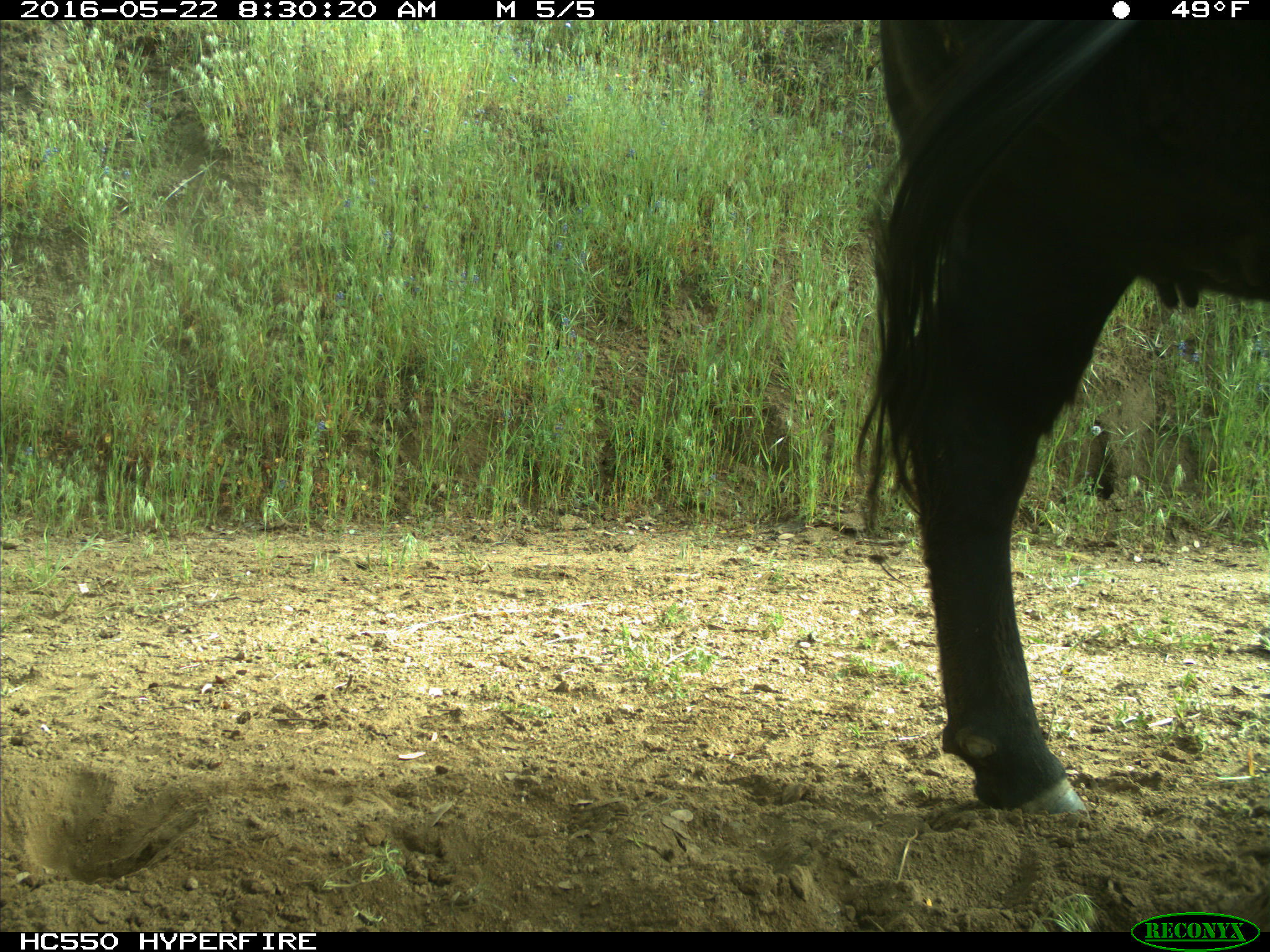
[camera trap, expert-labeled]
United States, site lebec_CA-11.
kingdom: Animalia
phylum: Chordata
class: Mammalia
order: Artiodactyla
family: Bovidae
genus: Bos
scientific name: Bos taurus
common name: domestic cow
Bos taurus (domestic cow).